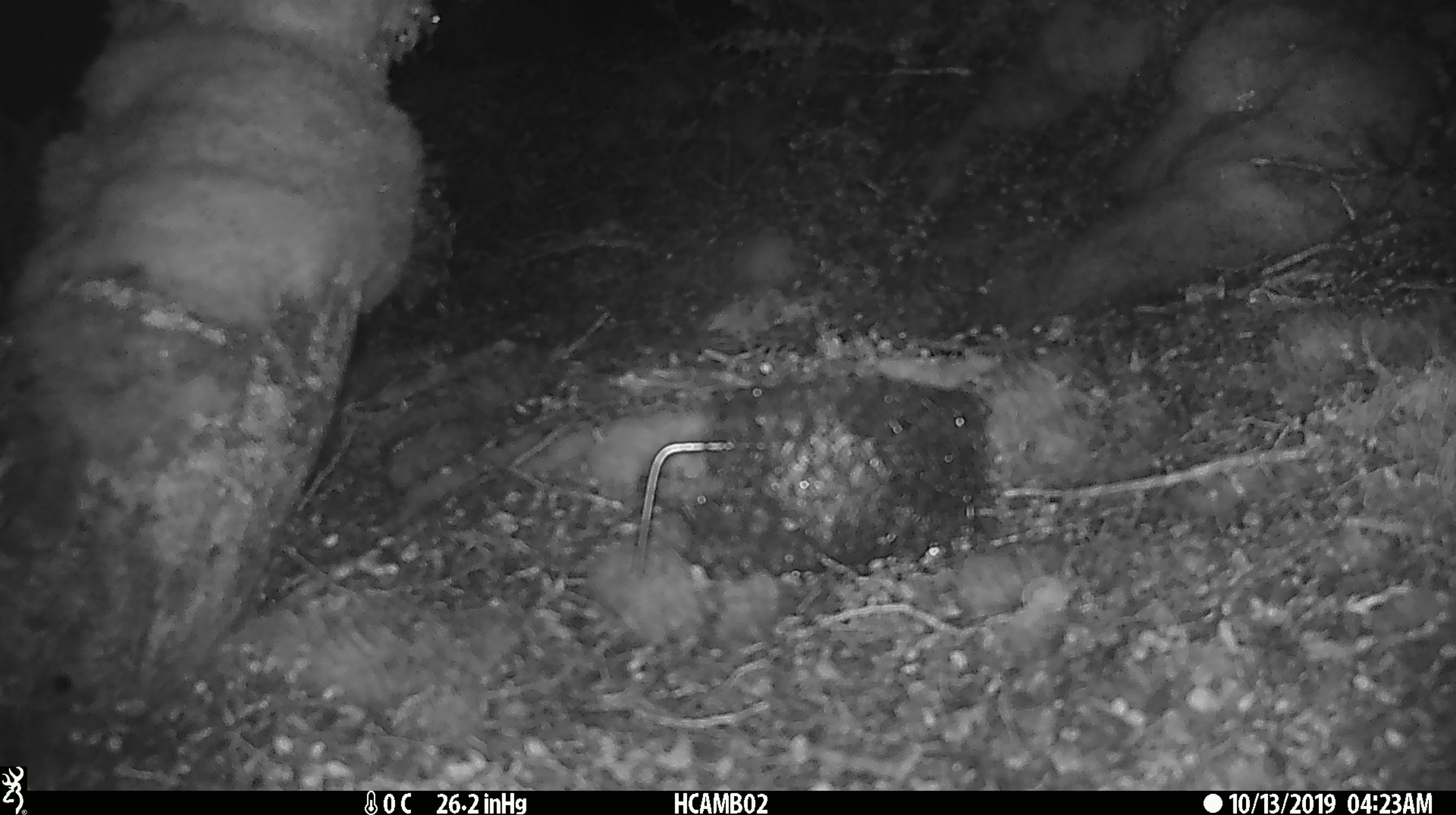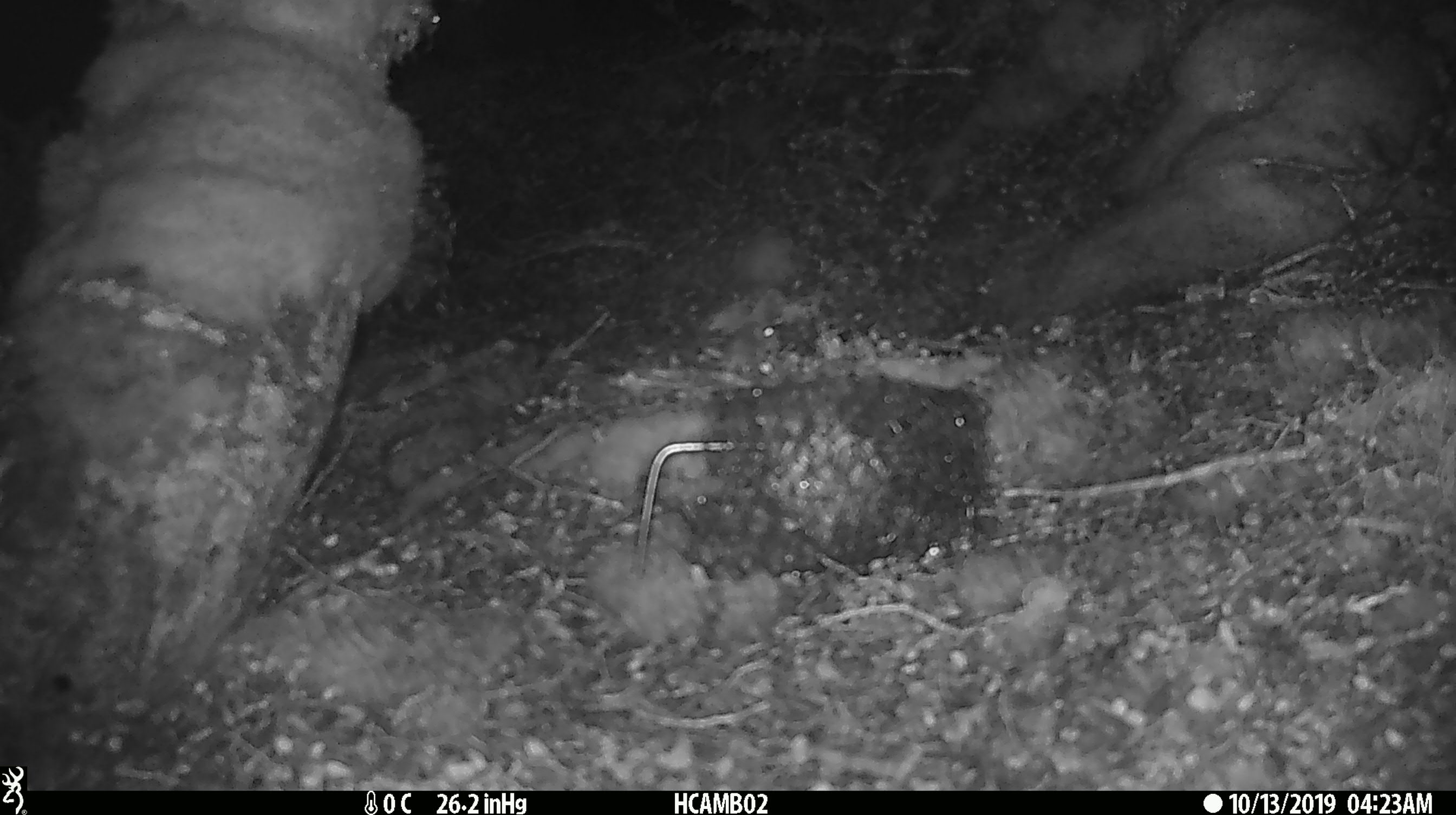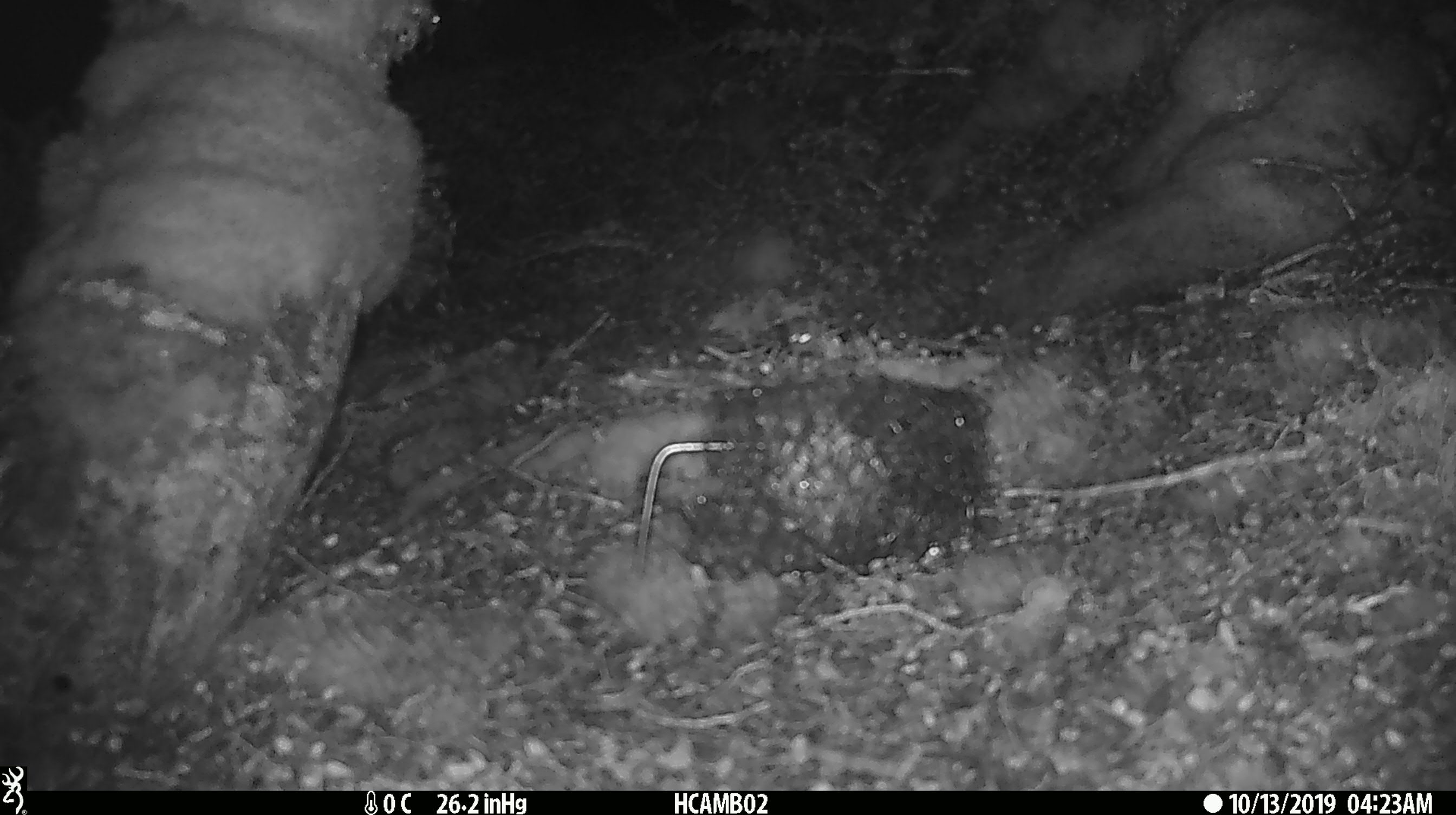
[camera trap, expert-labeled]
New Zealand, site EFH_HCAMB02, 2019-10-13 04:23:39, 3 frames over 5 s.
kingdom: Animalia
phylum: Chordata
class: Mammalia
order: Rodentia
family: Muridae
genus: Mus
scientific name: Mus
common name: mouse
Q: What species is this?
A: Mouse (Mus).